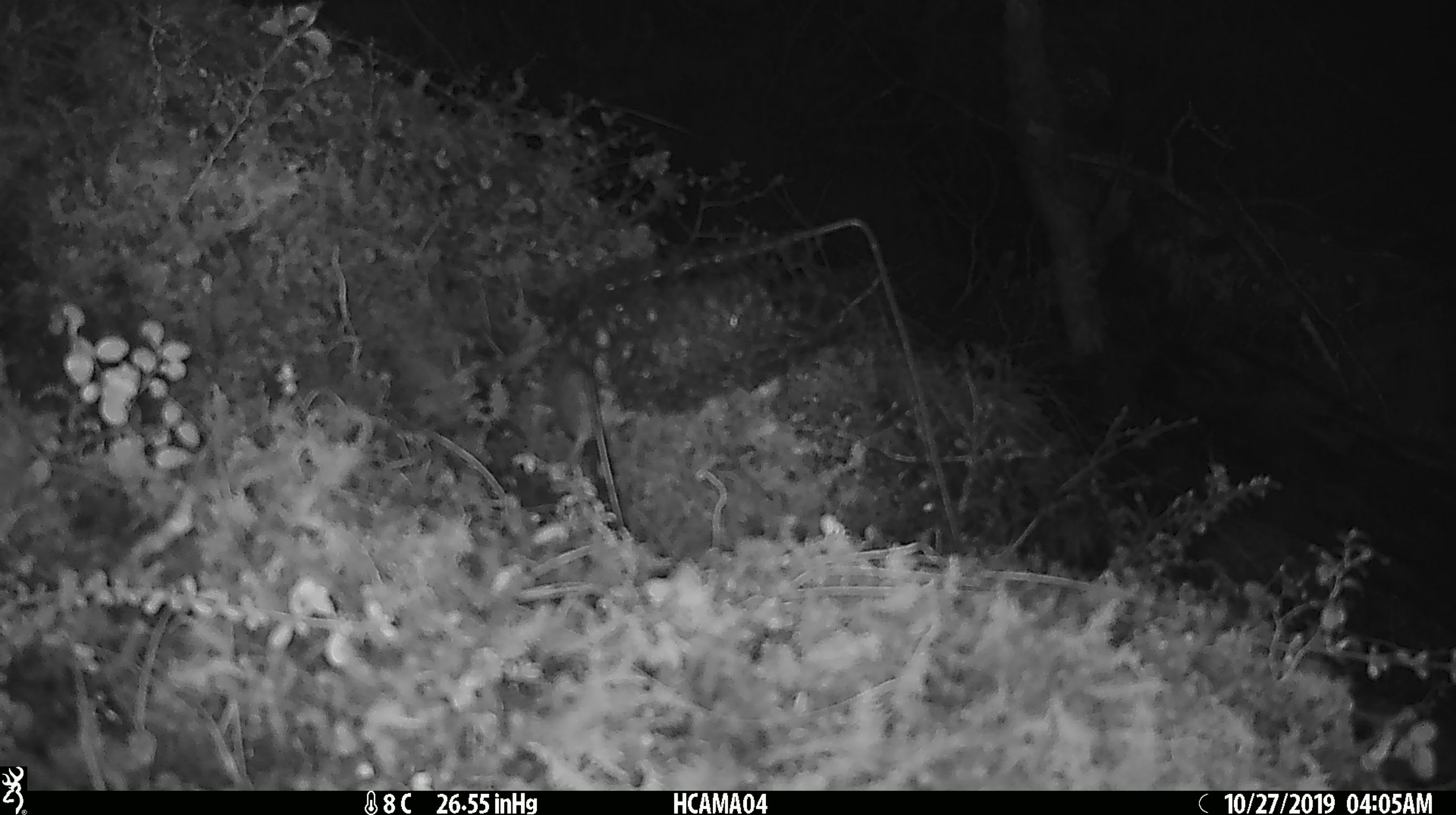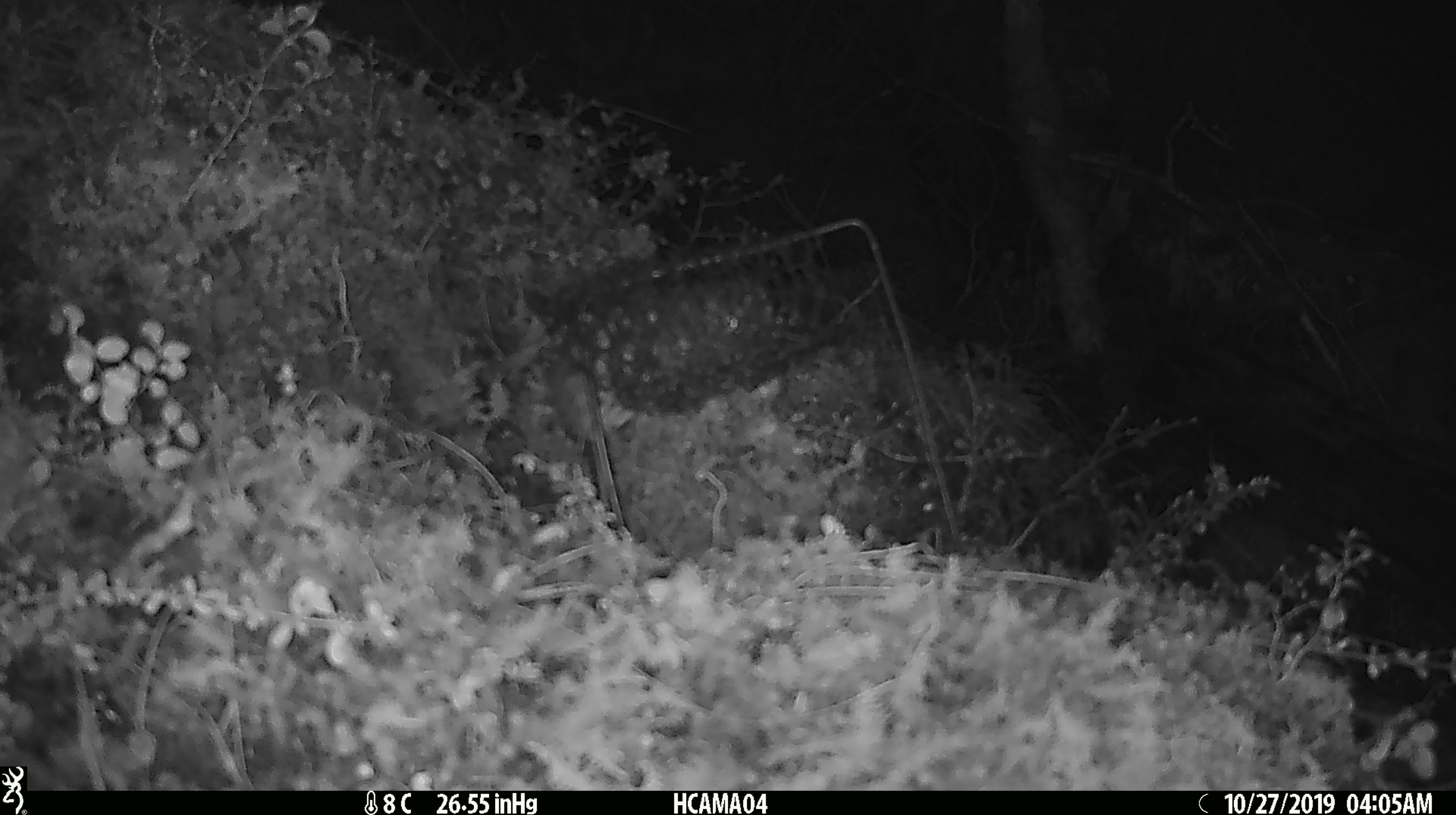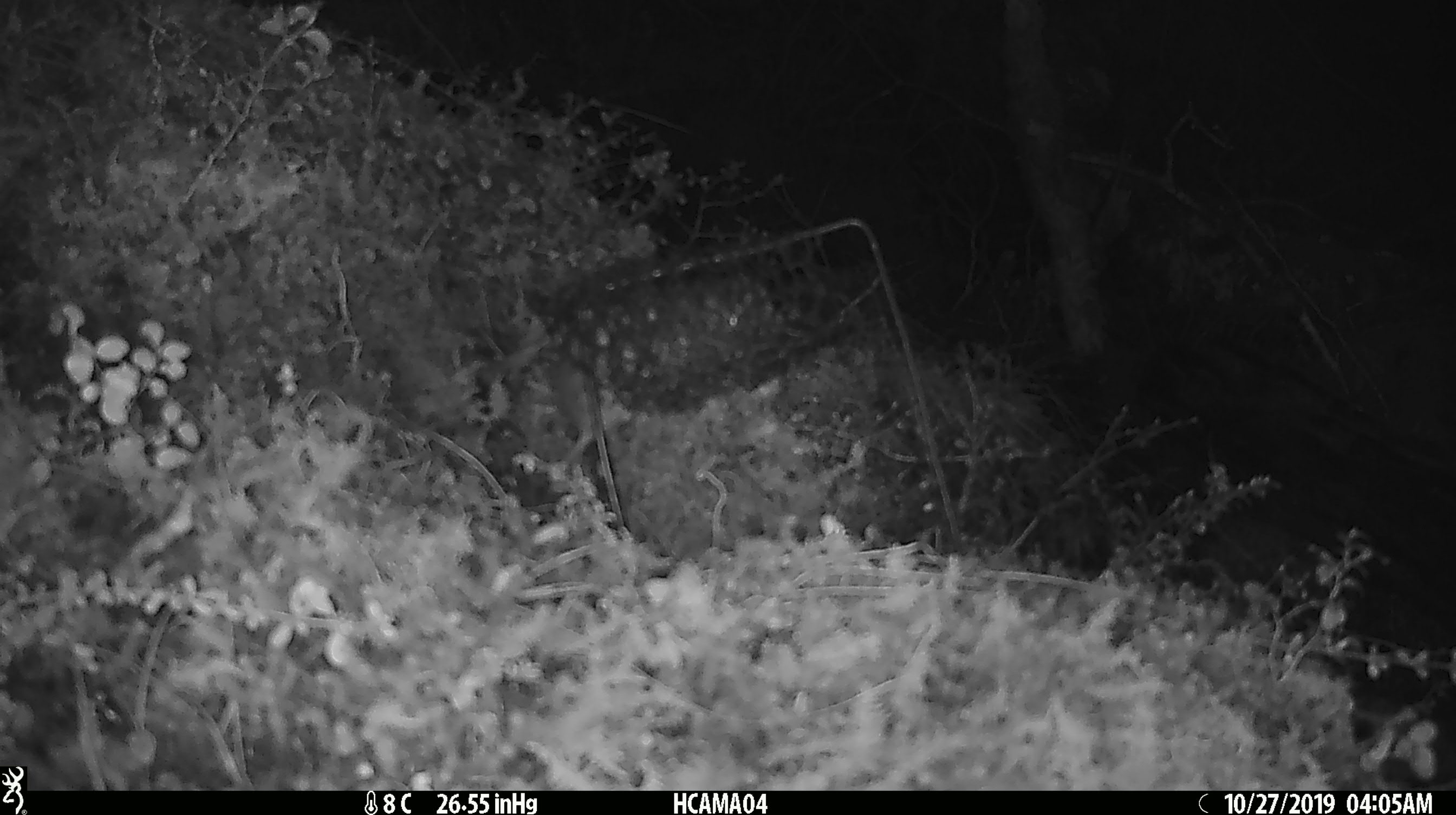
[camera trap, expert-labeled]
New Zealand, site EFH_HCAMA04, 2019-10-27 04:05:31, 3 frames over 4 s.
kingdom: Animalia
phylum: Chordata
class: Mammalia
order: Rodentia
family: Muridae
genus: Mus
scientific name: Mus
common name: mouse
Mouse (Mus).